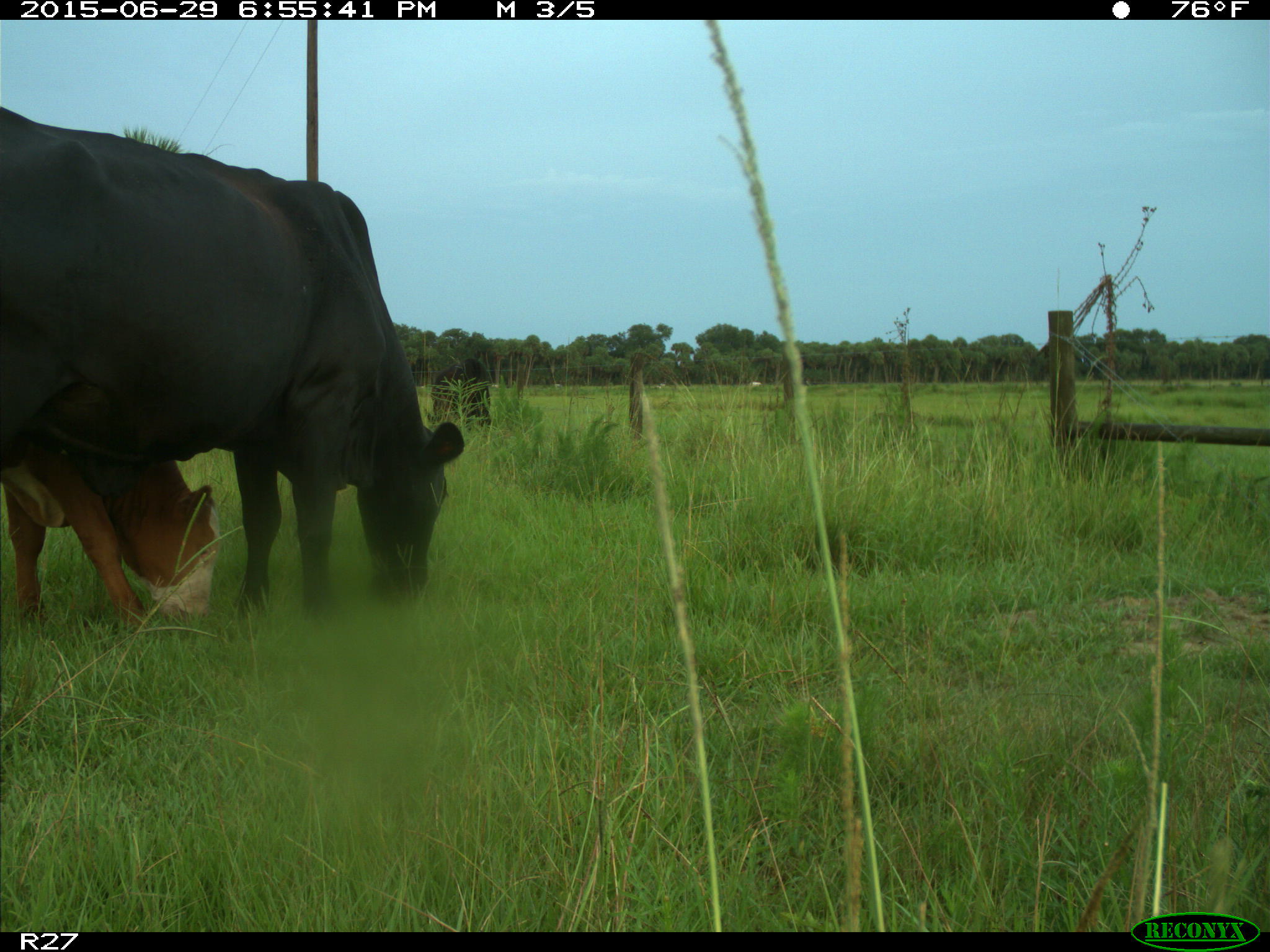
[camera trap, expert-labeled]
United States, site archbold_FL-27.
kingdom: Animalia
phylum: Chordata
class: Mammalia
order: Artiodactyla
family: Bovidae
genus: Bos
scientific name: Bos taurus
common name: domestic cow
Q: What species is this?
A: Bos taurus (domestic cow).